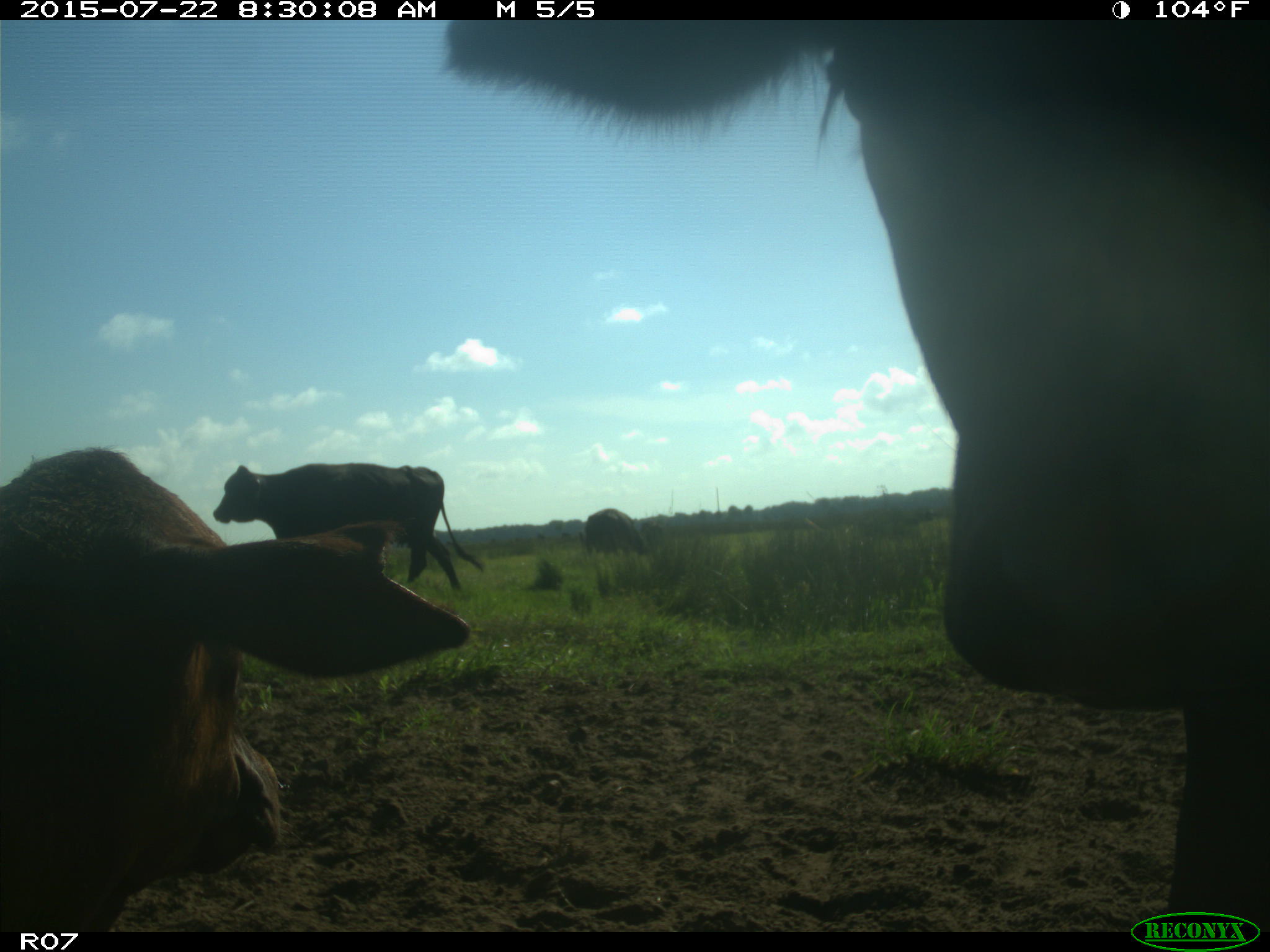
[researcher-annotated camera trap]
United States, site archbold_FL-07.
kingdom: Animalia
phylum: Chordata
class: Mammalia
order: Artiodactyla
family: Bovidae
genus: Bos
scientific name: Bos taurus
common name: domestic cow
Bos taurus (domestic cow).